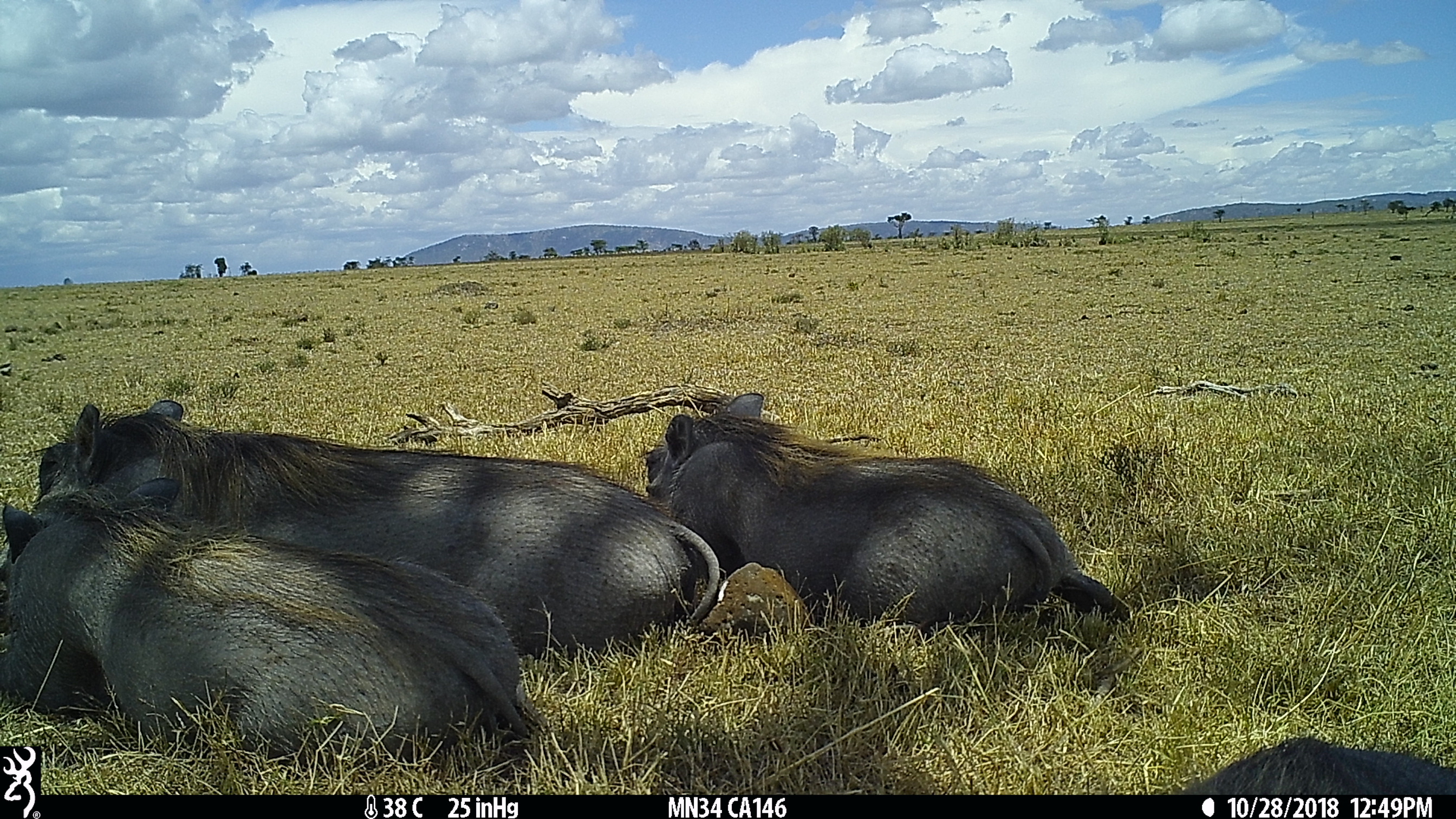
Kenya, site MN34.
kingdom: Animalia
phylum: Chordata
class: Mammalia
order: Artiodactyla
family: Suidae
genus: Phacochoerus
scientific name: Phacochoerus africanus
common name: common warthog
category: warthog